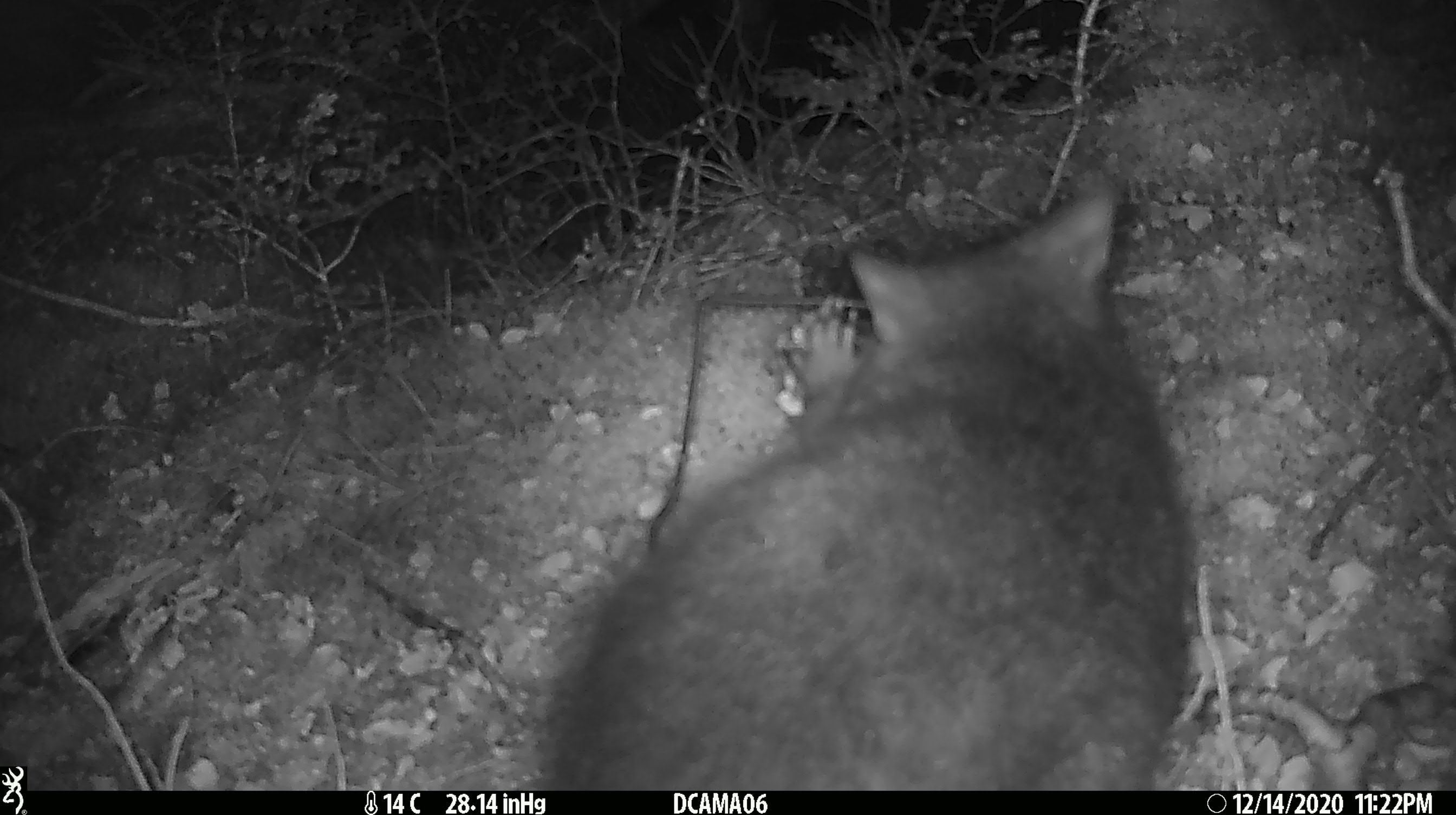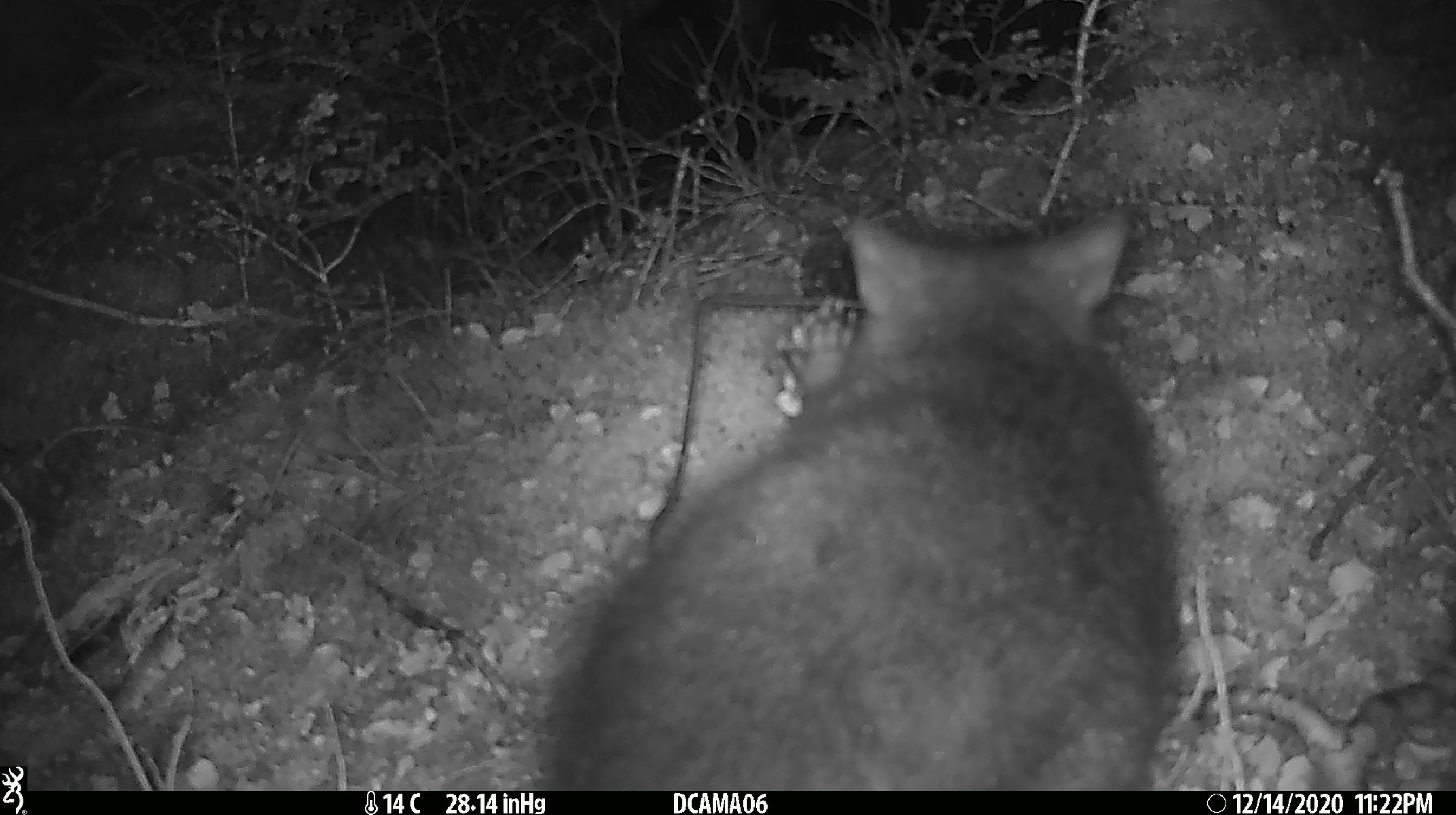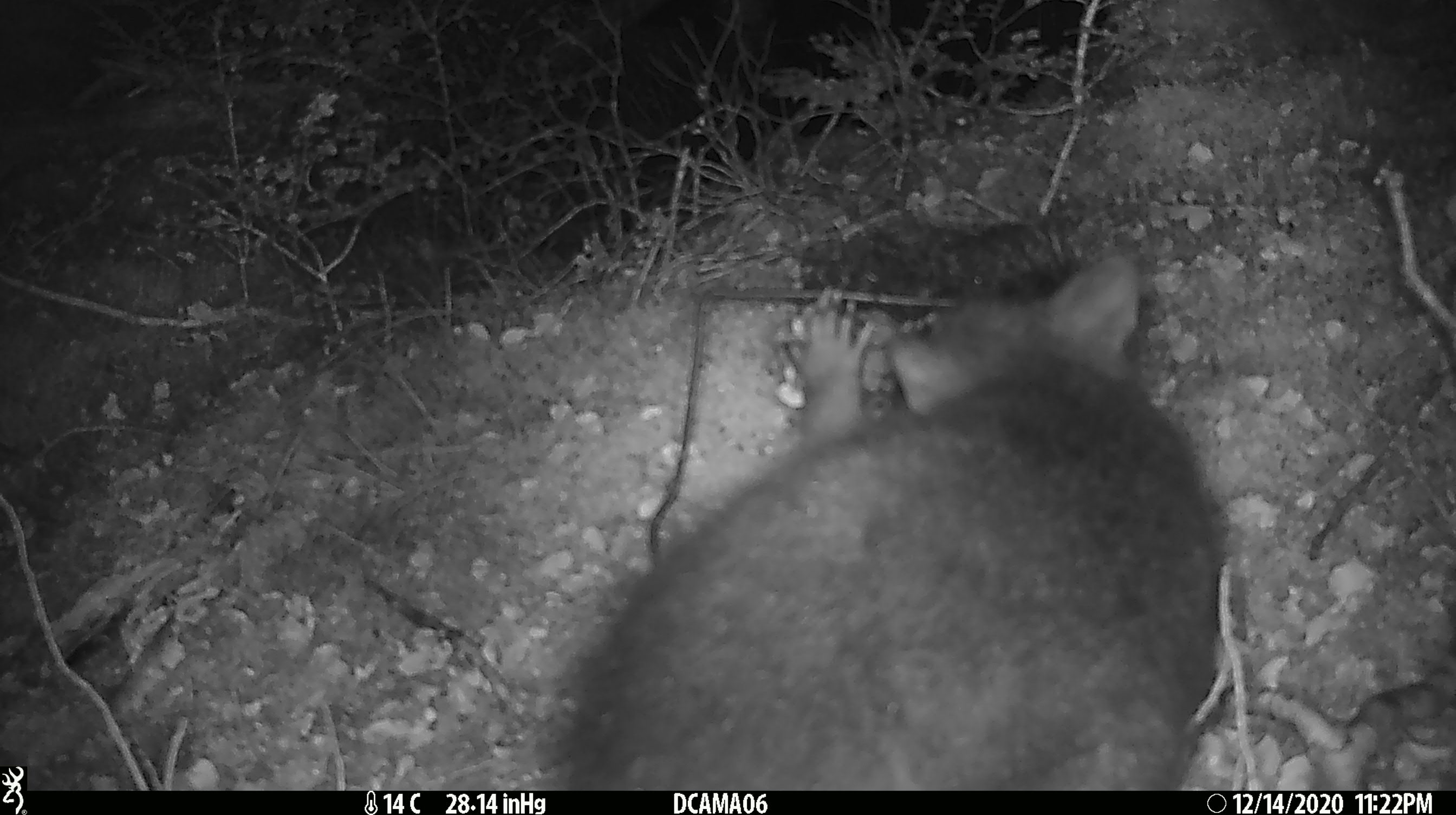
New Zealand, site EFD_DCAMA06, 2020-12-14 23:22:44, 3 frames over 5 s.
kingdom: Animalia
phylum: Chordata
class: Mammalia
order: Diprotodontia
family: Phalangeridae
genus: Trichosurus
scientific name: Trichosurus vulpecula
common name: common brushtail possum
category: possum